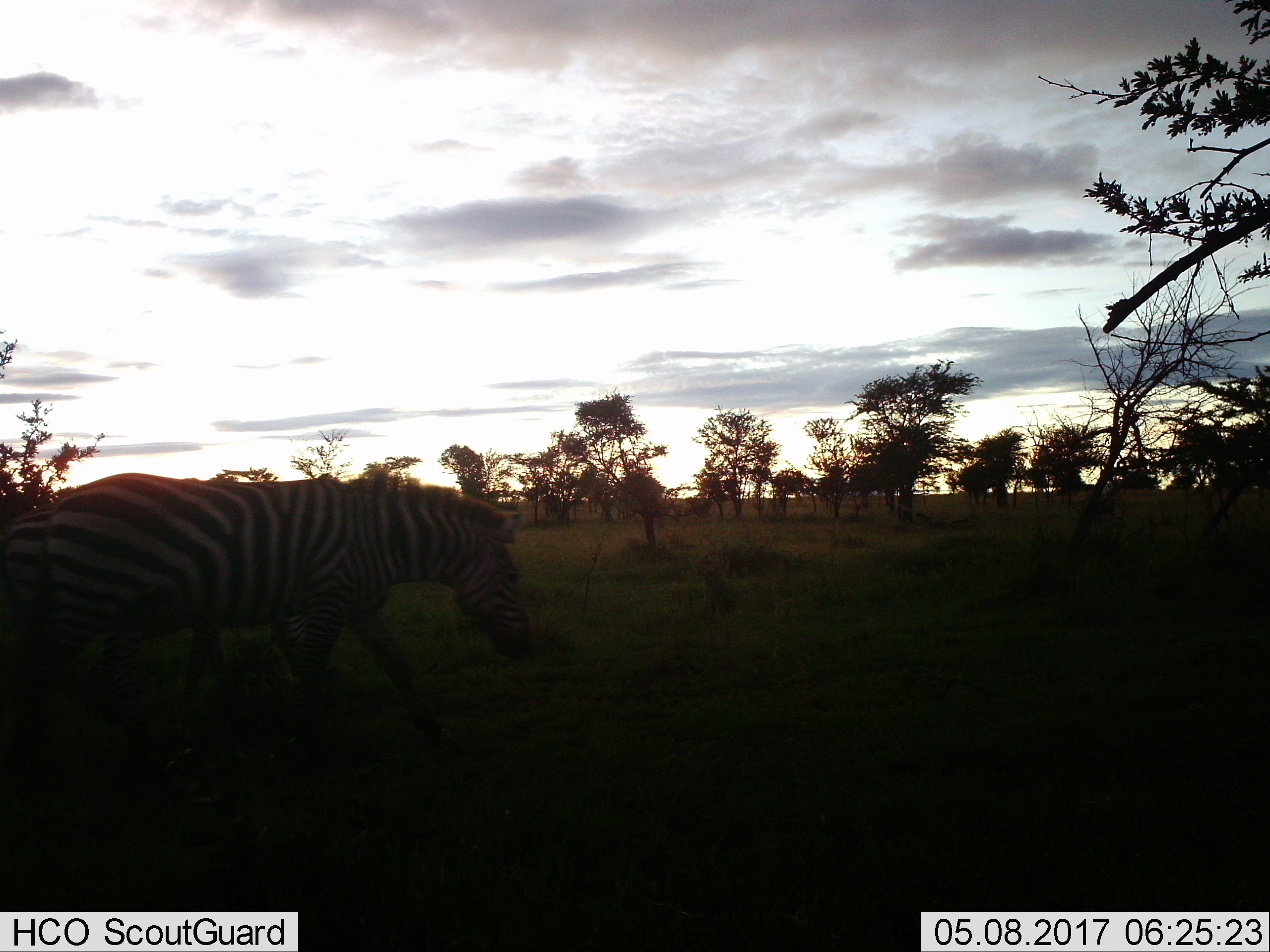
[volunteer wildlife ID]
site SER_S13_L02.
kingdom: Animalia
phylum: Chordata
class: Mammalia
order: Perissodactyla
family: Equidae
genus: Equus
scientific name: Equus quagga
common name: plains zebra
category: zebraplains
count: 2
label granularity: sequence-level